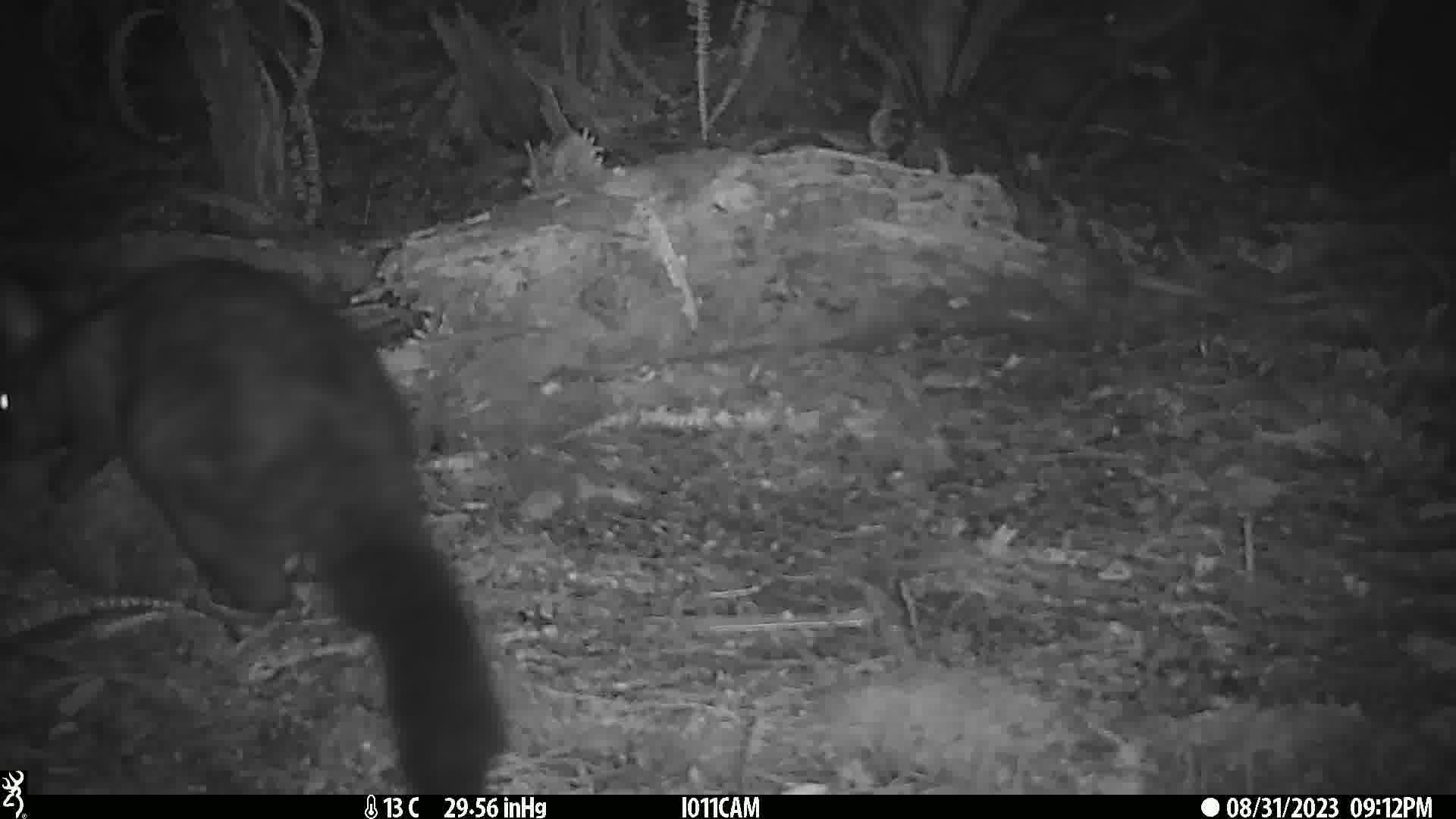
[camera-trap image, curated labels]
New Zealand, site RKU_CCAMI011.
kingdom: Animalia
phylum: Chordata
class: Mammalia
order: Diprotodontia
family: Phalangeridae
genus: Trichosurus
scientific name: Trichosurus vulpecula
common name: common brushtail possum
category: possum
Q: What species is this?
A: Possum (common brushtail possum) (Trichosurus vulpecula).